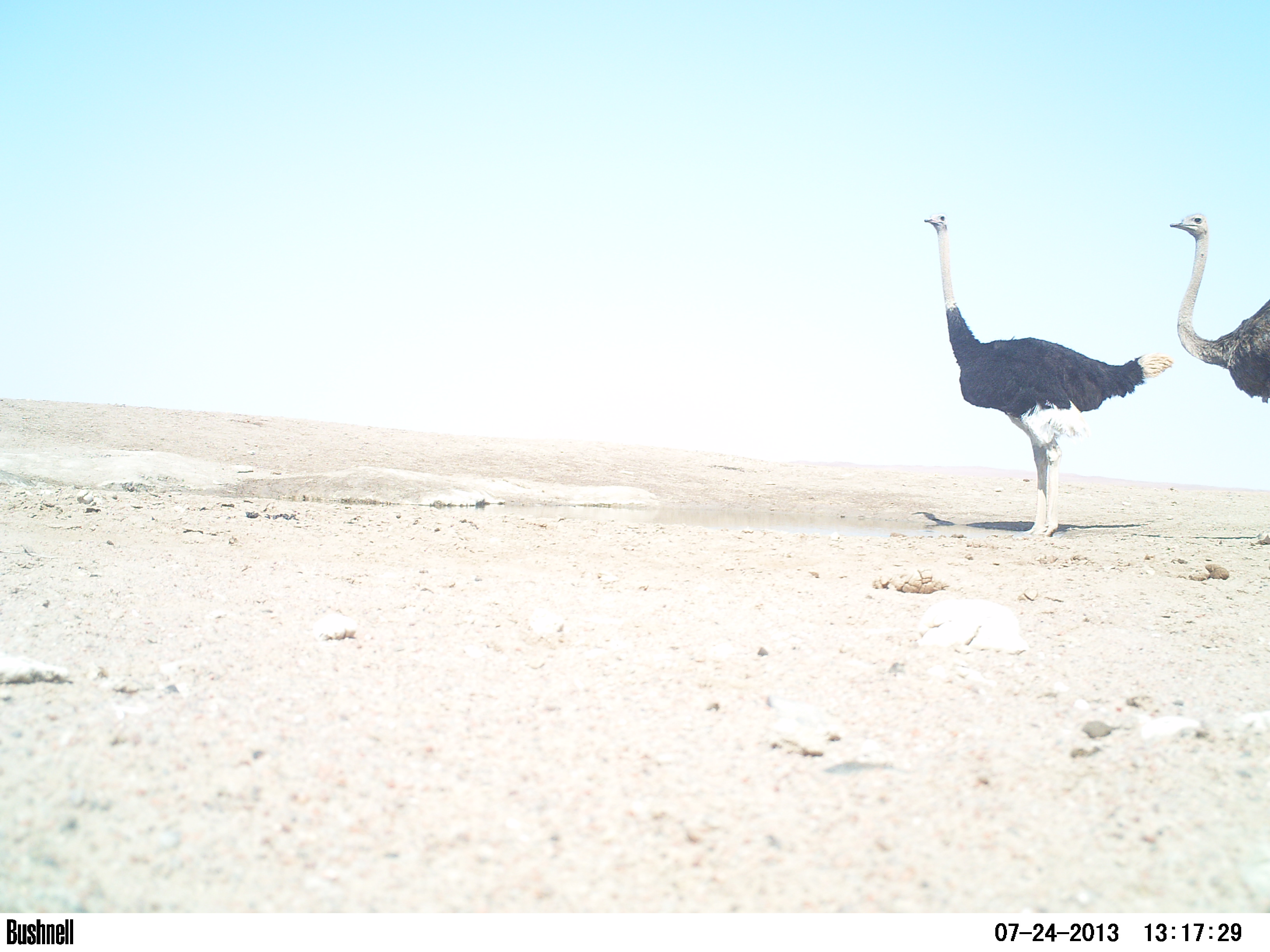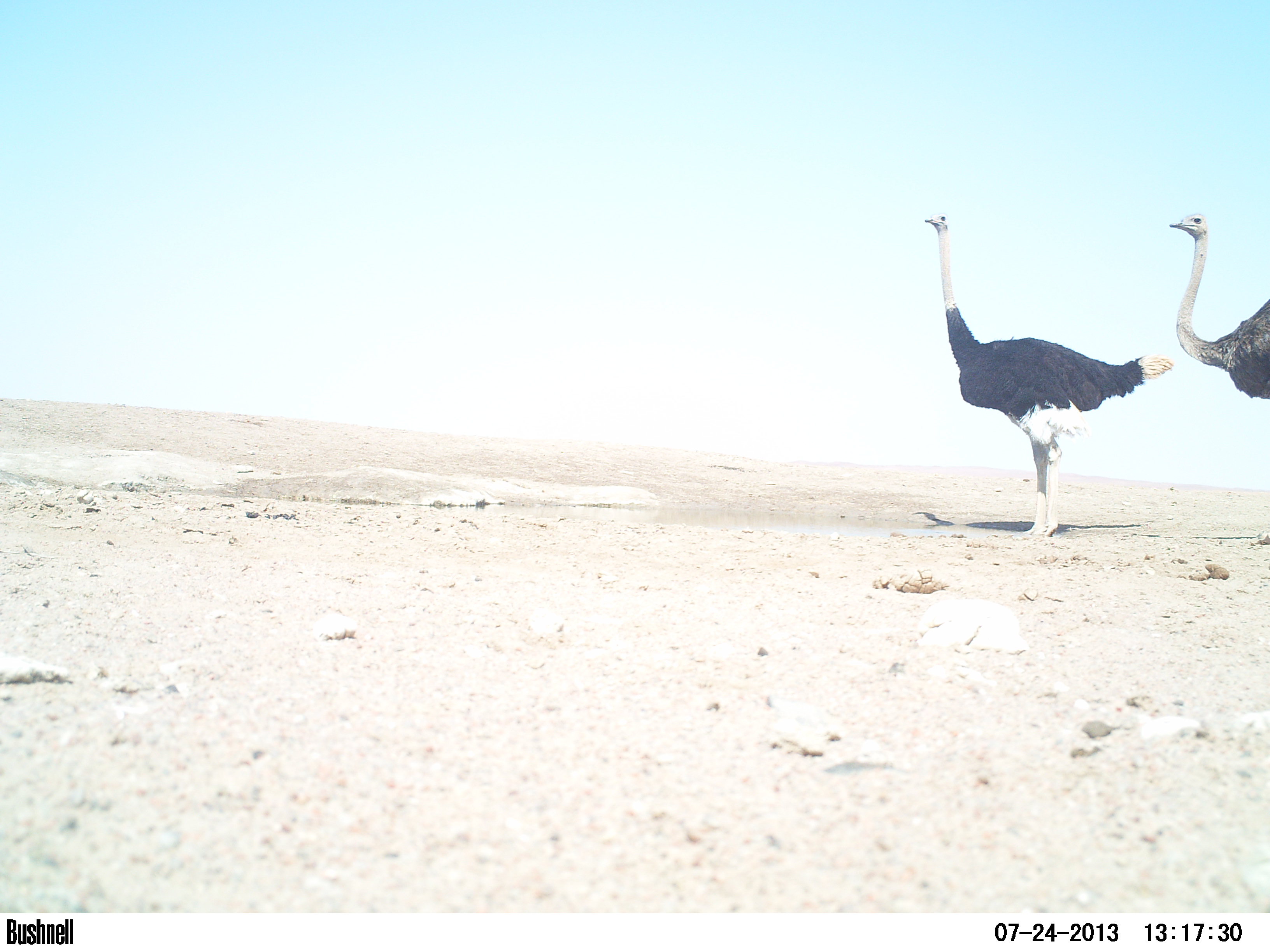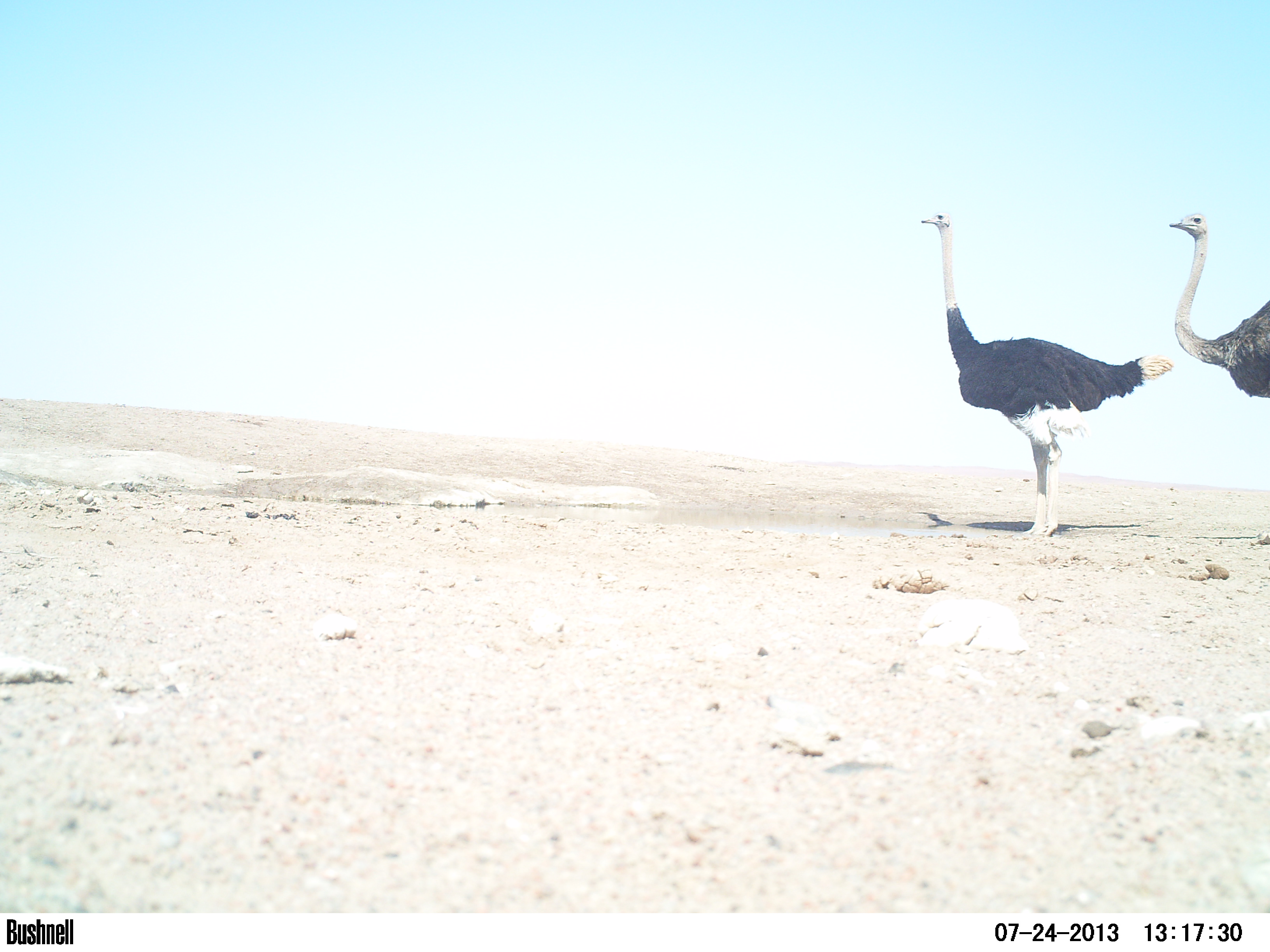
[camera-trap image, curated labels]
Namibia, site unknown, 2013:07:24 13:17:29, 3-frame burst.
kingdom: Animalia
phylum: Chordata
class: Aves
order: Struthioniformes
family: Struthionidae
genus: Struthio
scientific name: Struthio camelus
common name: common ostrich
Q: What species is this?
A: Struthio camelus (common ostrich).